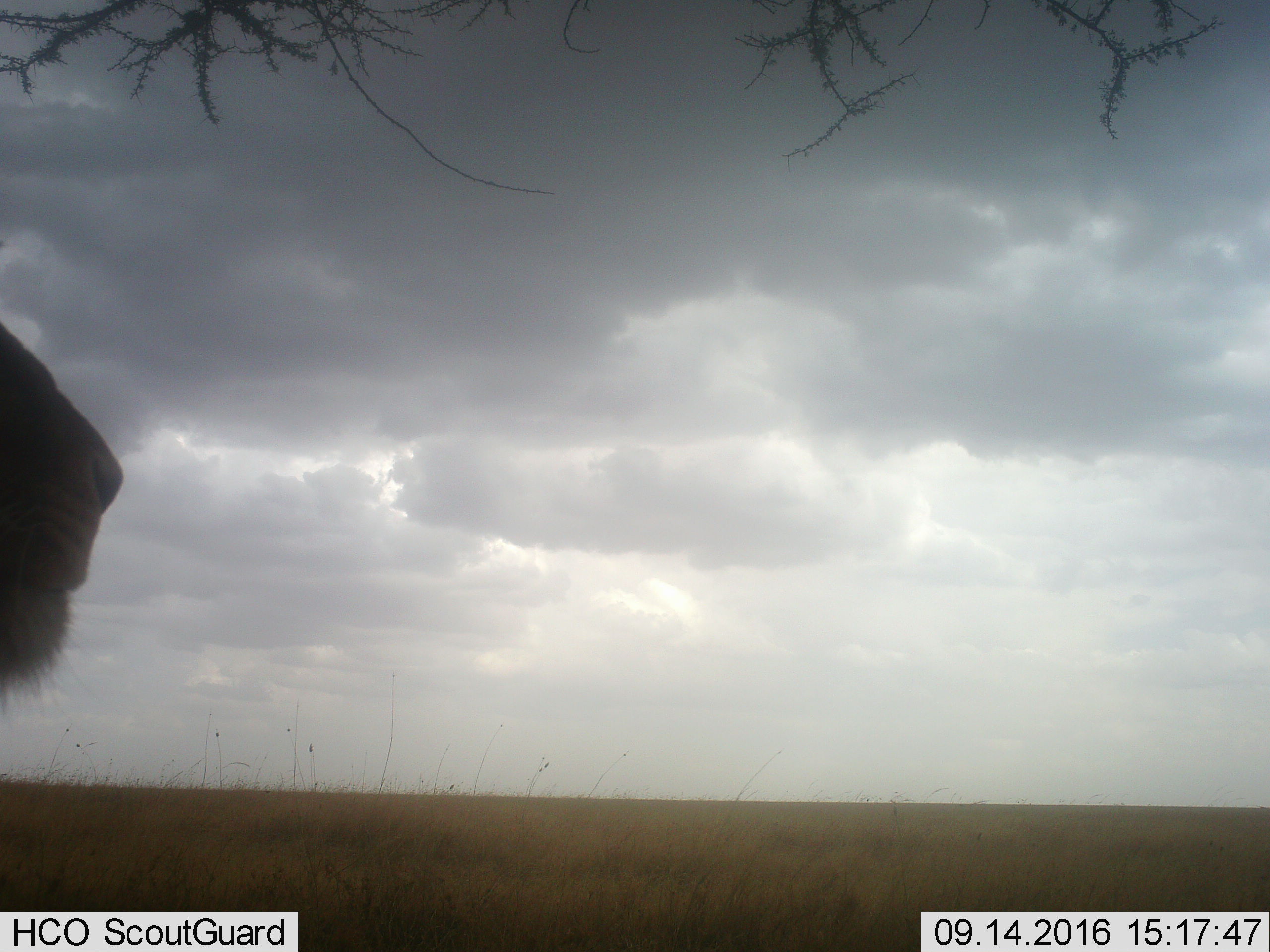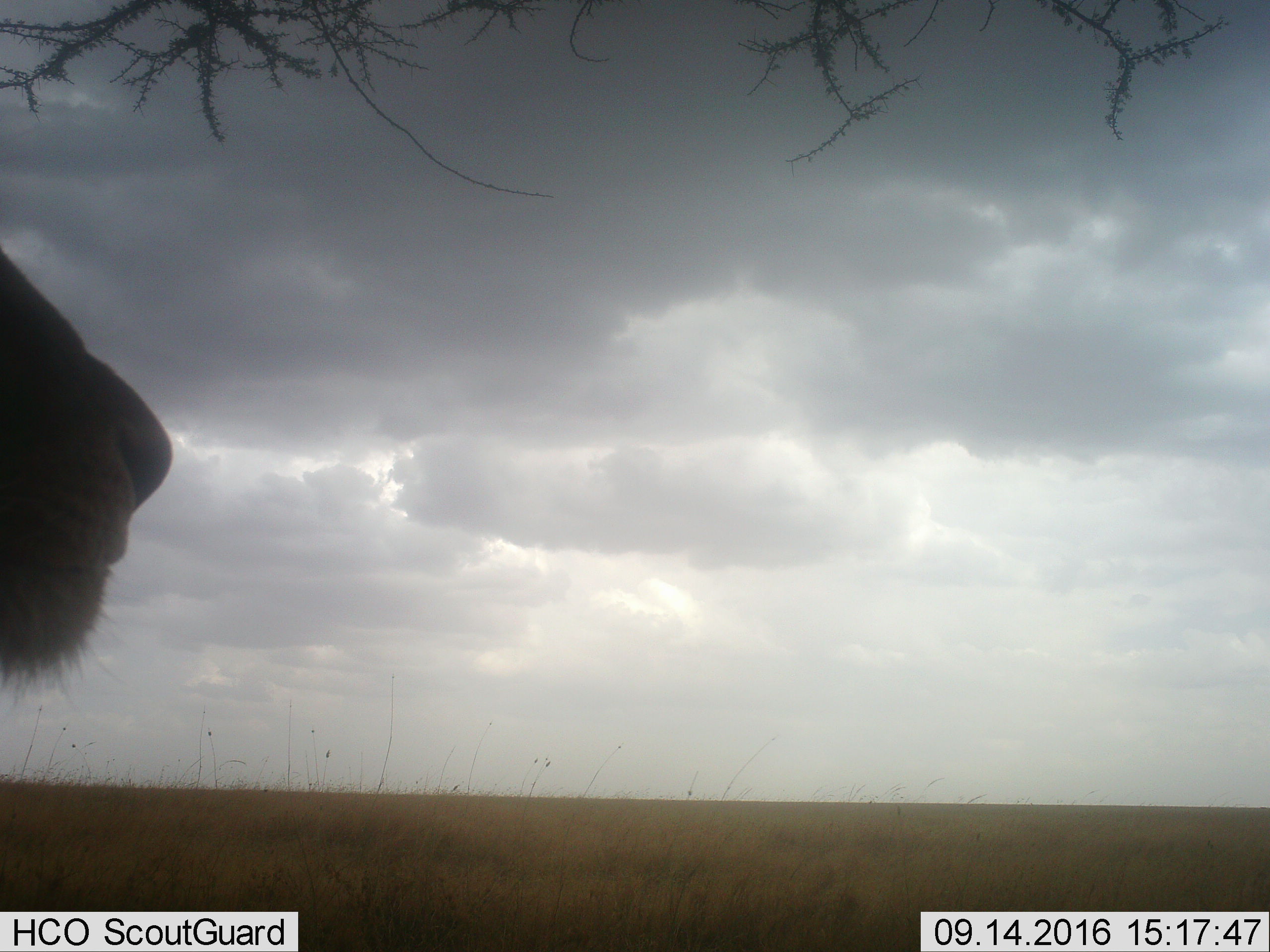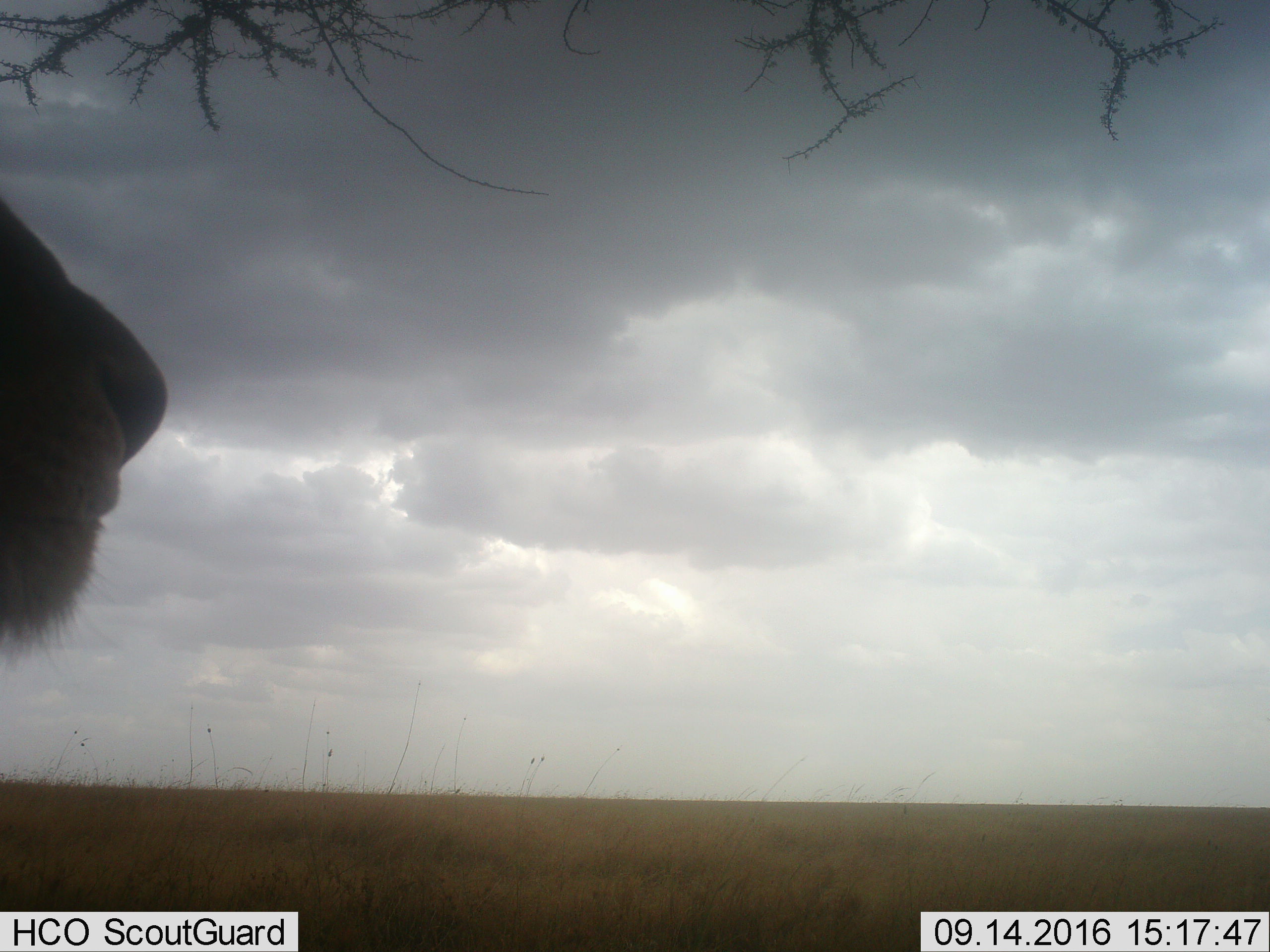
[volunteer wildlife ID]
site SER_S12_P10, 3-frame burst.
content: unidentified animal